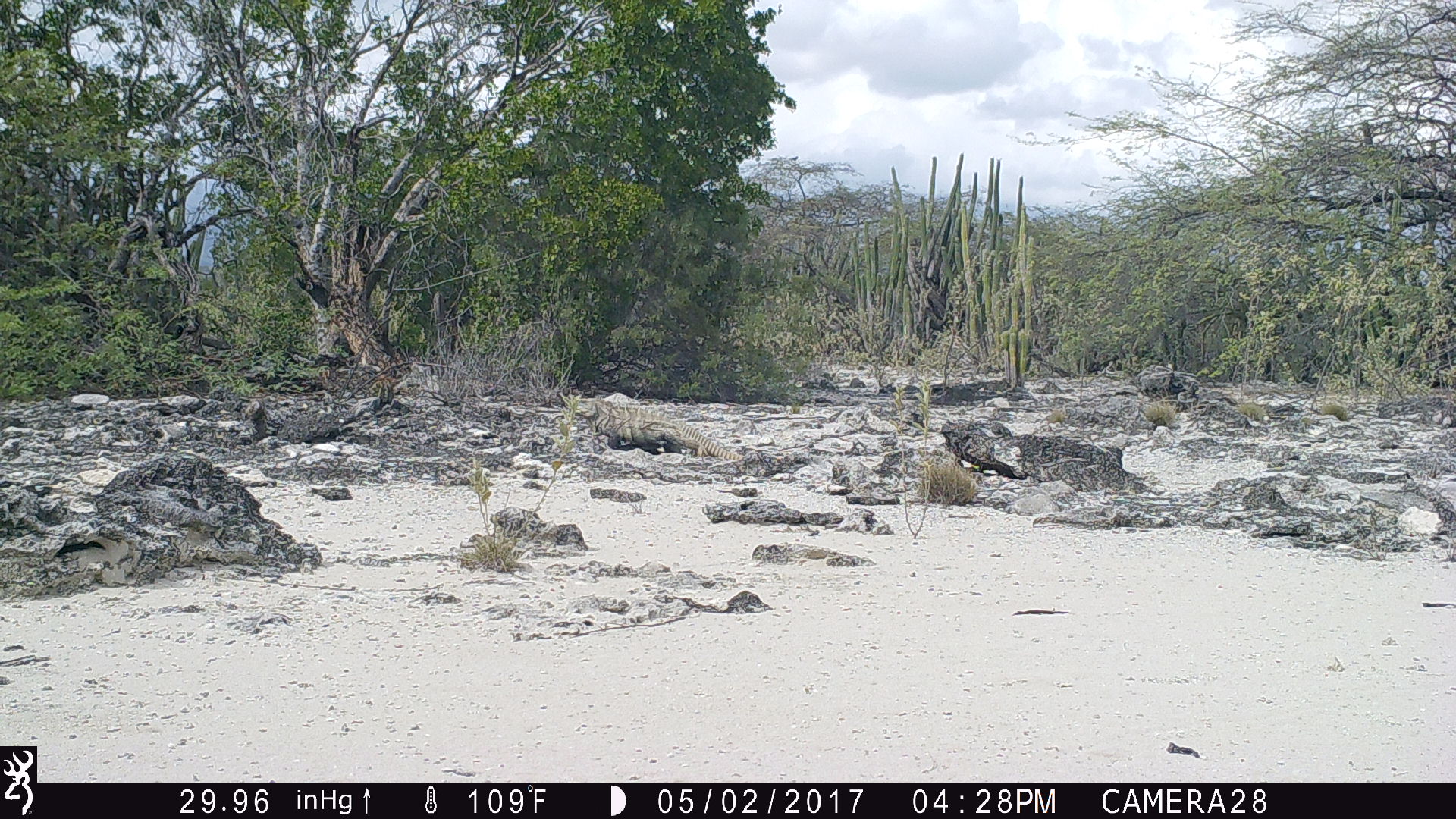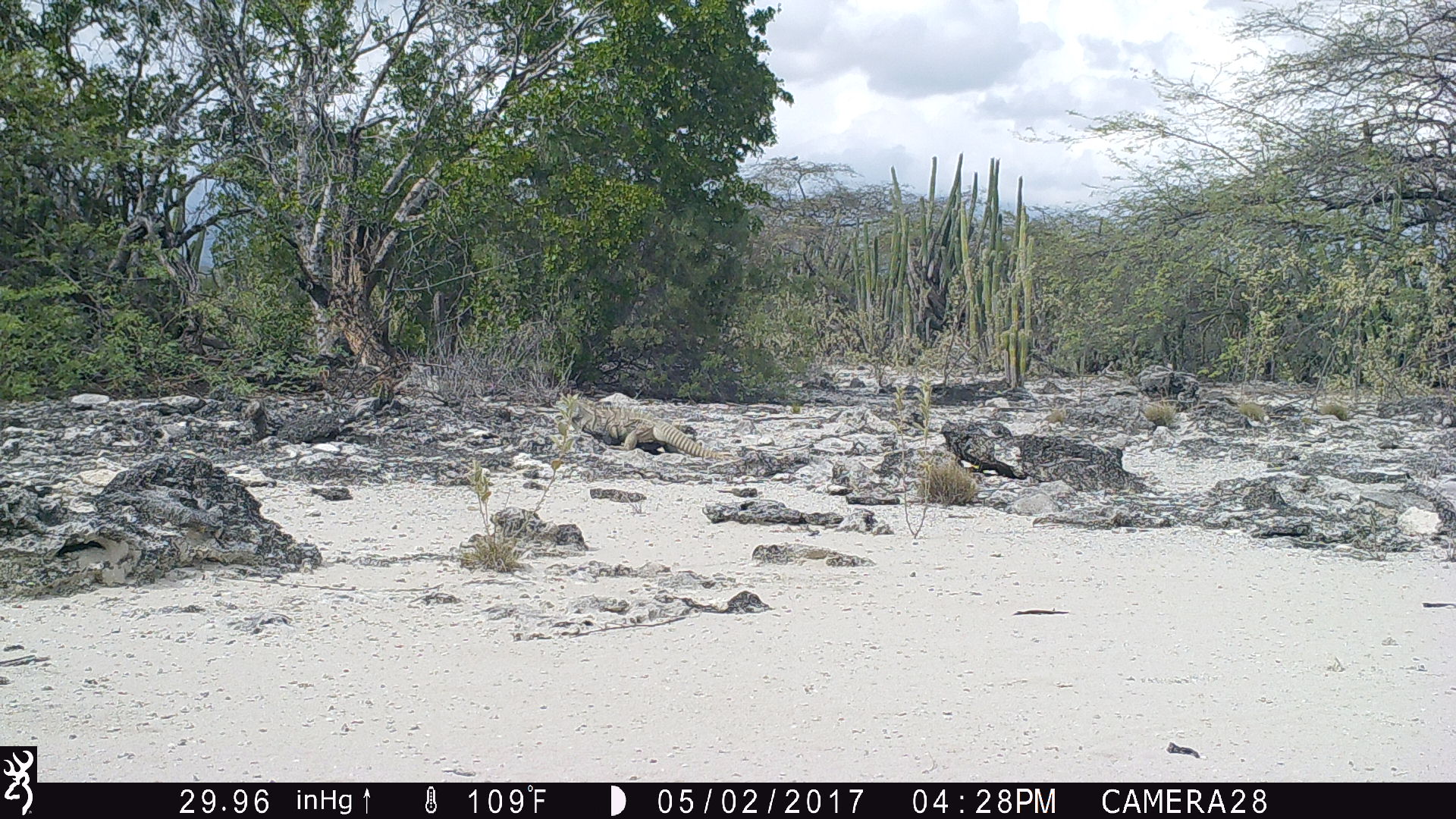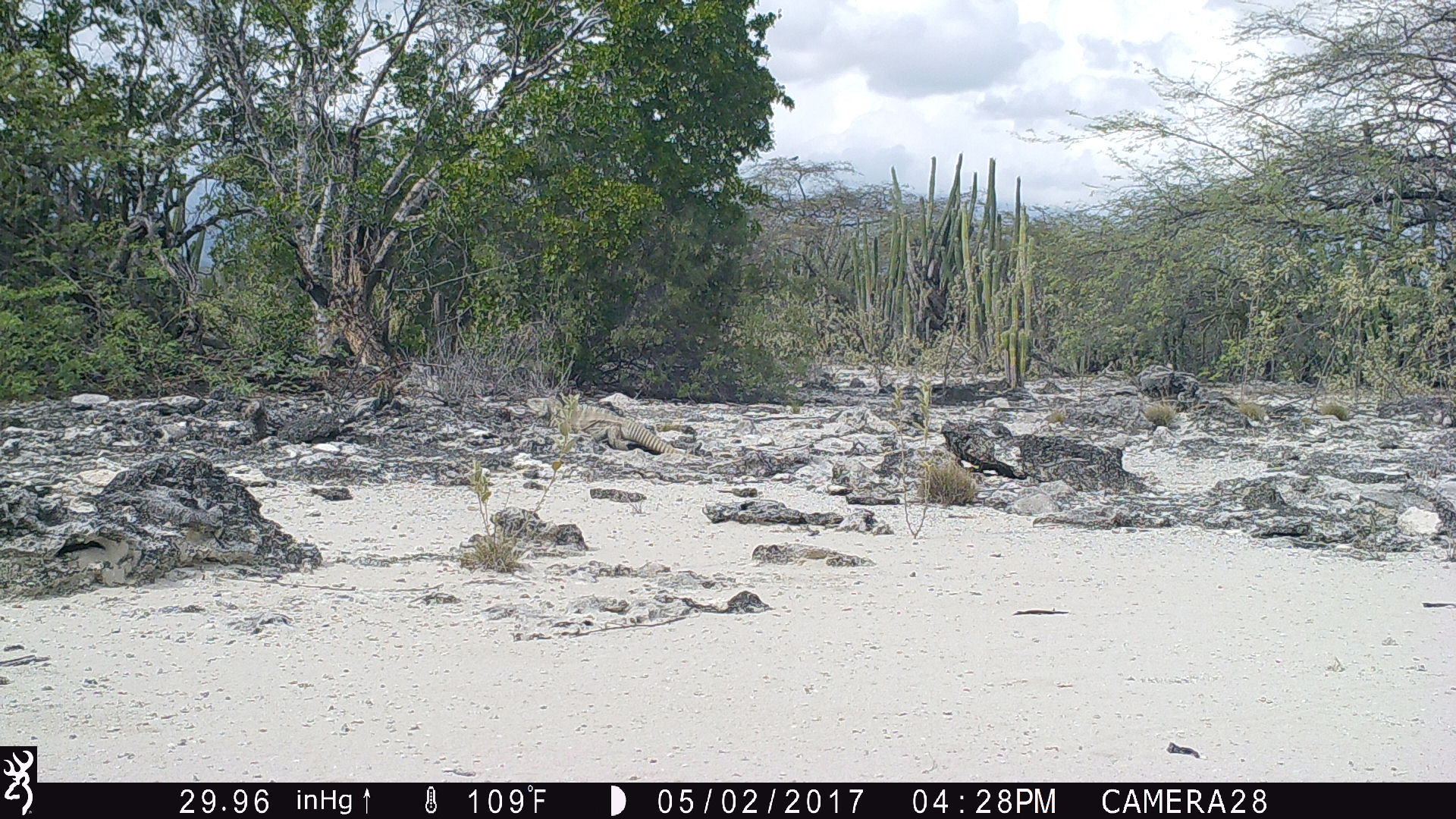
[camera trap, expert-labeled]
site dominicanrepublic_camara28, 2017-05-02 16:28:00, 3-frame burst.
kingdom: Animalia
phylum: Chordata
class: Reptilia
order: Squamata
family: Iguanidae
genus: Iguana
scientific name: Iguana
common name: typical iguanas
Iguana (typical iguanas).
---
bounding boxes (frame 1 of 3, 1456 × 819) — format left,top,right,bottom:
iguana: 569,392,750,464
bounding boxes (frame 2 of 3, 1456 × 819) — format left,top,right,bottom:
iguana: 551,390,731,464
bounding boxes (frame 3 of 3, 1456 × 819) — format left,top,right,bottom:
iguana: 550,400,671,458